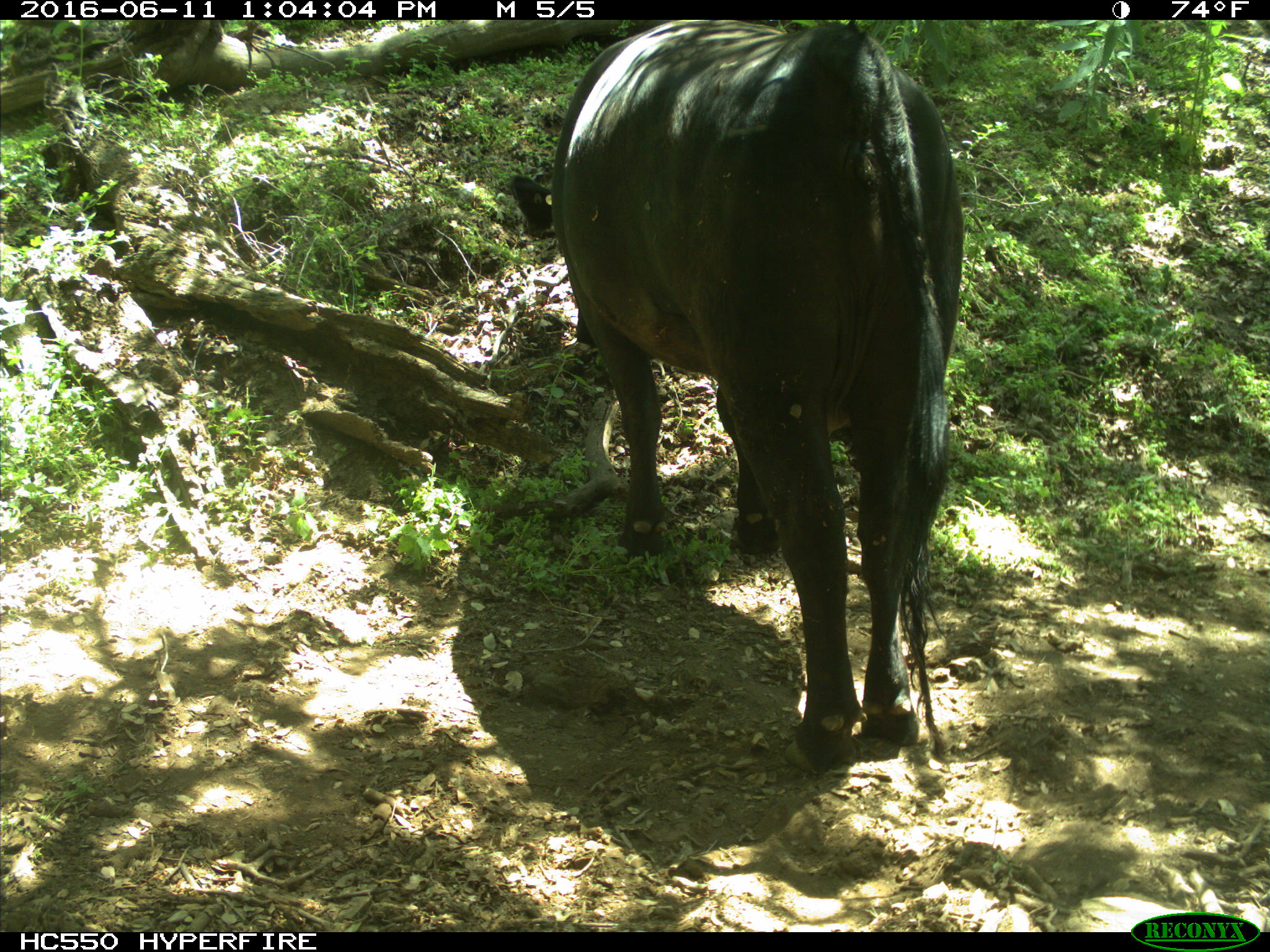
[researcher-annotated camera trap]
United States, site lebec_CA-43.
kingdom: Animalia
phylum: Chordata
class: Mammalia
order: Artiodactyla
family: Bovidae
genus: Bos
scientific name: Bos taurus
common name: domestic cow